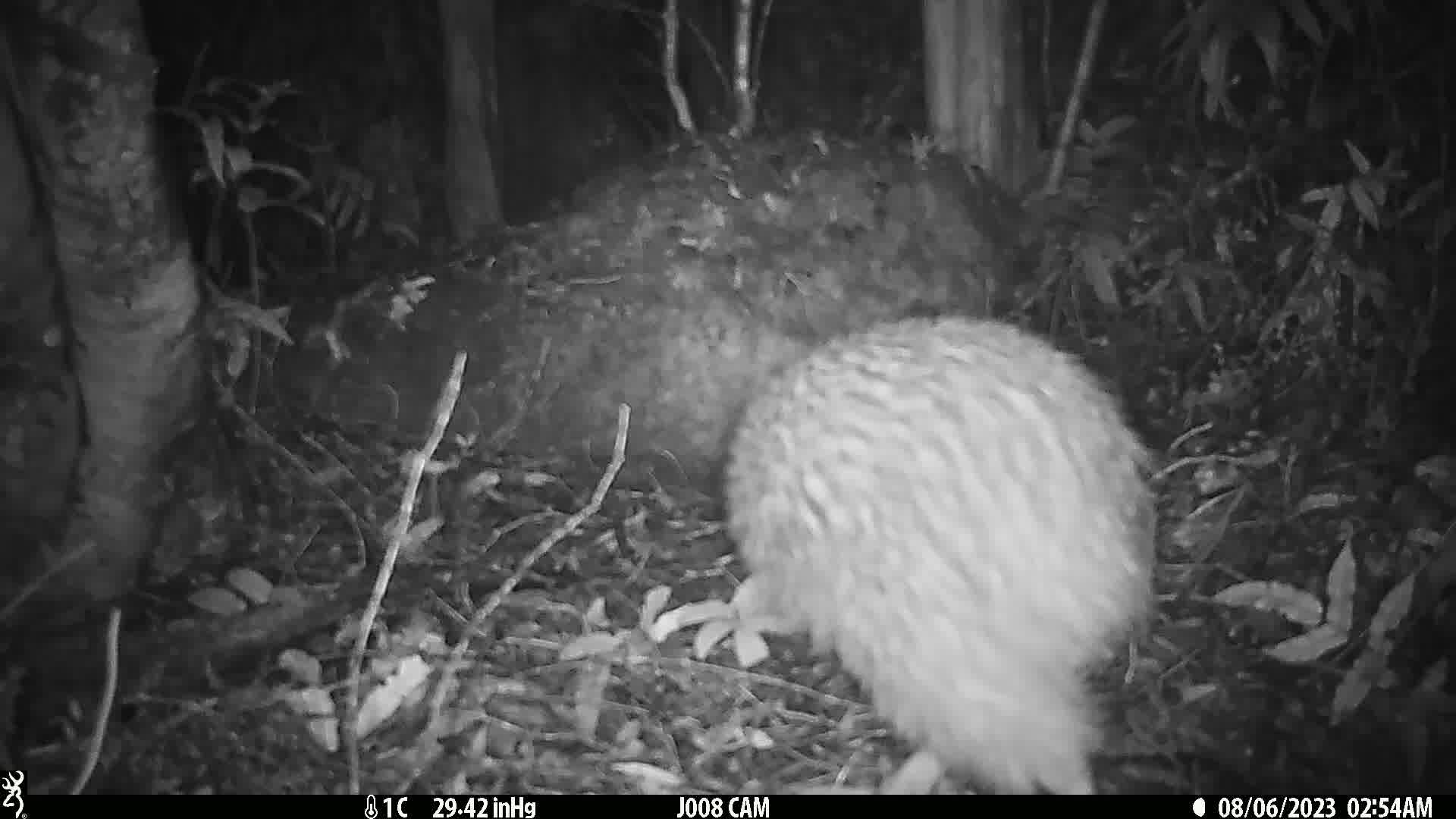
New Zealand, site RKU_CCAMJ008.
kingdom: Animalia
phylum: Chordata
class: Aves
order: Apterygiformes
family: Apterygidae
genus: Apteryx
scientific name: Apteryx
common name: kiwi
Kiwi (Apteryx).